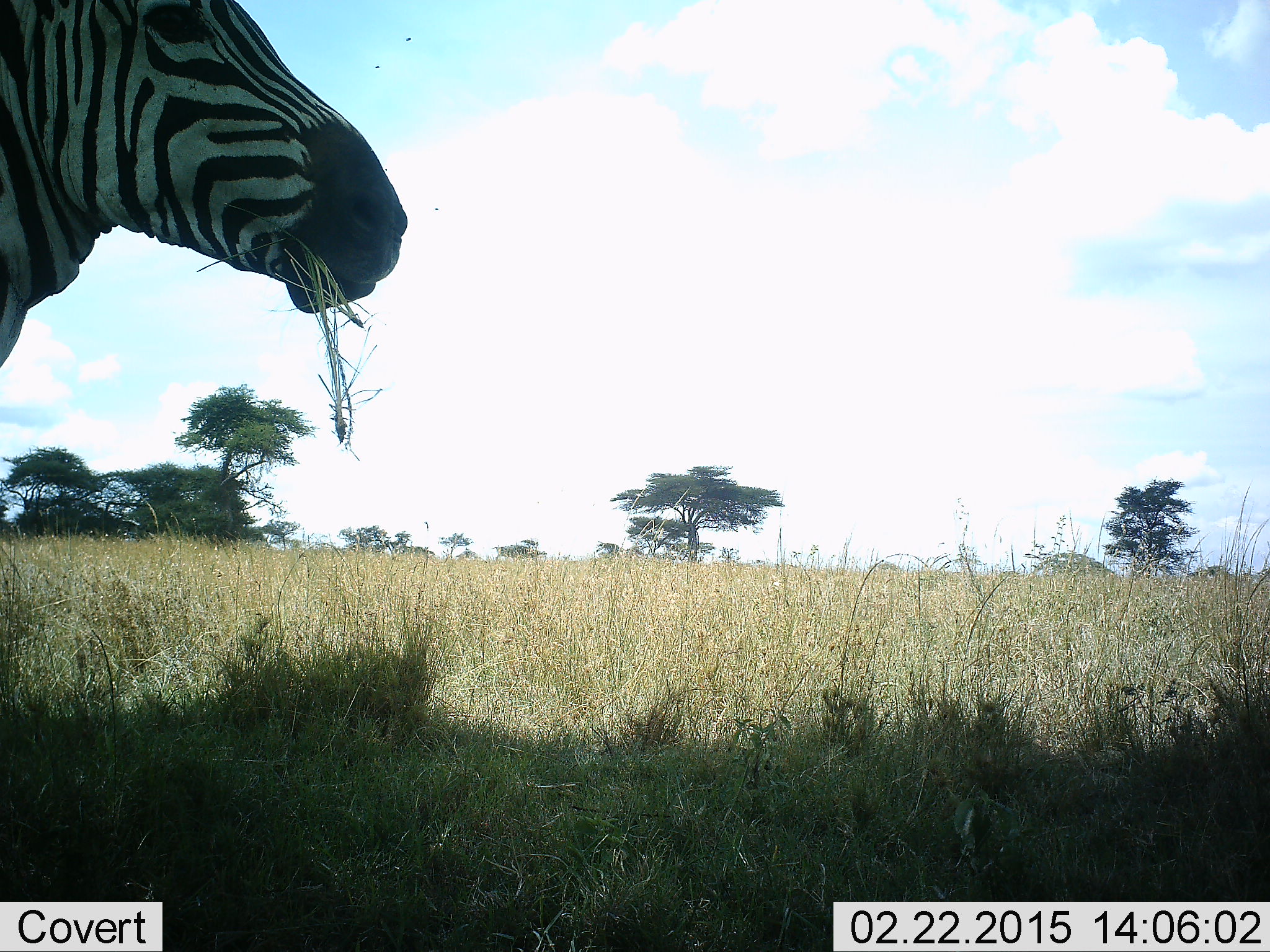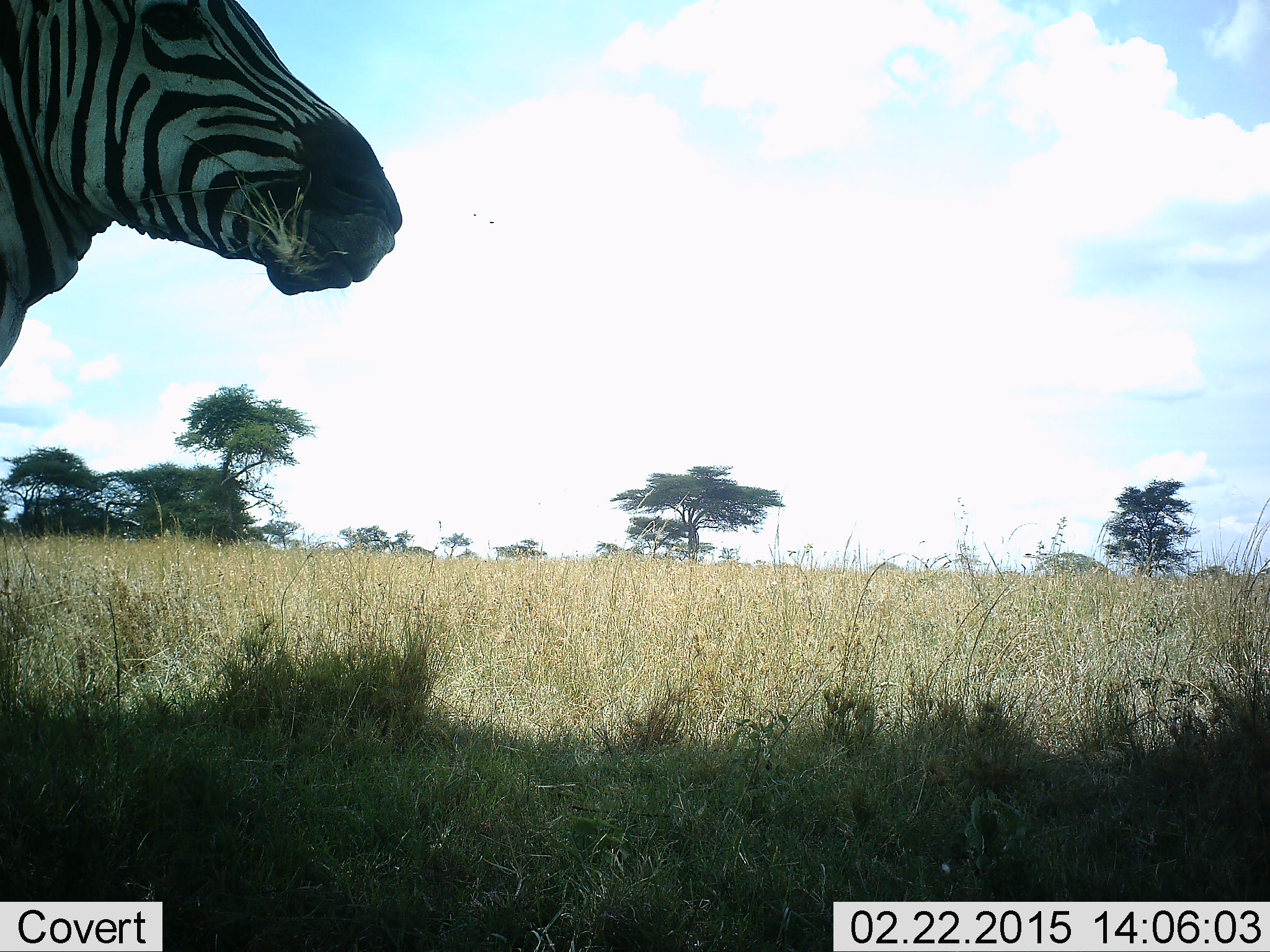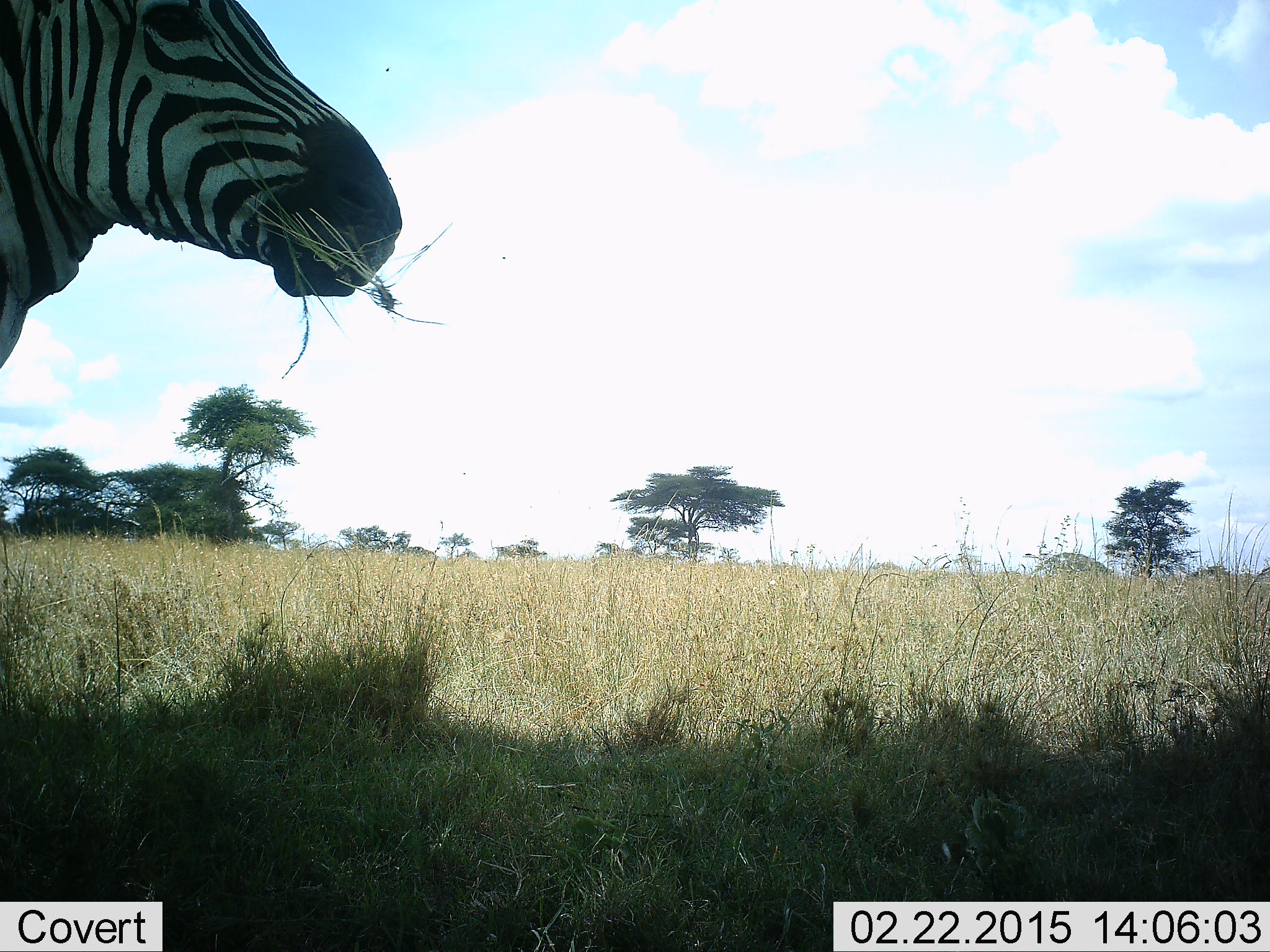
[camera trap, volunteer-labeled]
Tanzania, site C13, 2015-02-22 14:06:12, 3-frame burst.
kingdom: Animalia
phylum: Chordata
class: Mammalia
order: Perissodactyla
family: Equidae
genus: Equus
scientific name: Equus quagga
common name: plains zebra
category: zebra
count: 1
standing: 50%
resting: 0%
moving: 0%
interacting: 0%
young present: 0%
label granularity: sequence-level